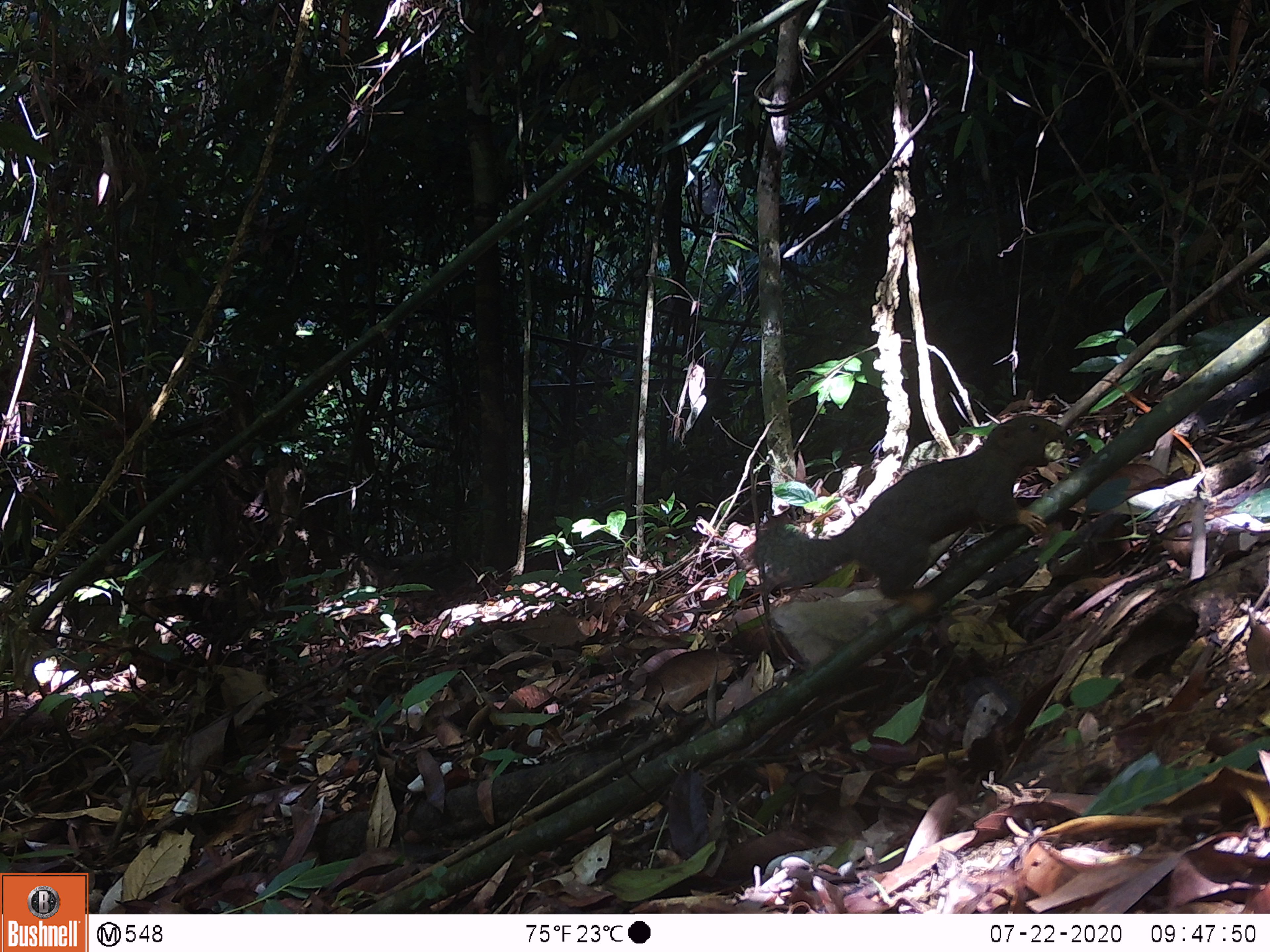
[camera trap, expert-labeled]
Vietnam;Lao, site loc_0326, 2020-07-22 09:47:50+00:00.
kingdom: Animalia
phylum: Chordata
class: Mammalia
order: Rodentia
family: Sciuridae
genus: Callosciurus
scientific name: Callosciurus erythraeus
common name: pallas's squirrel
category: pallass squirrel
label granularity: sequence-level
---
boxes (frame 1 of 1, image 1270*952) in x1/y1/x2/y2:
pallass squirrel: 751/412/1066/615